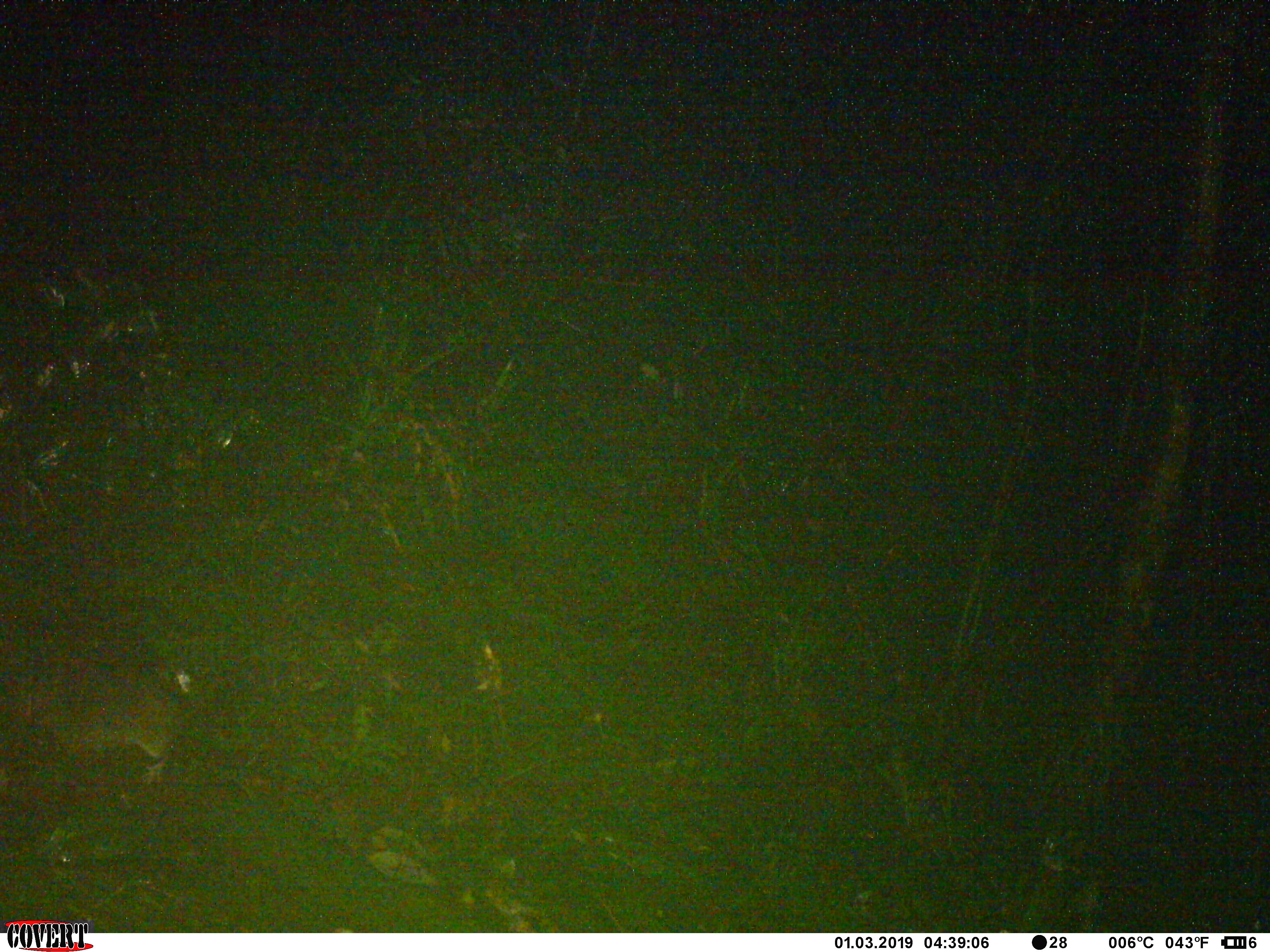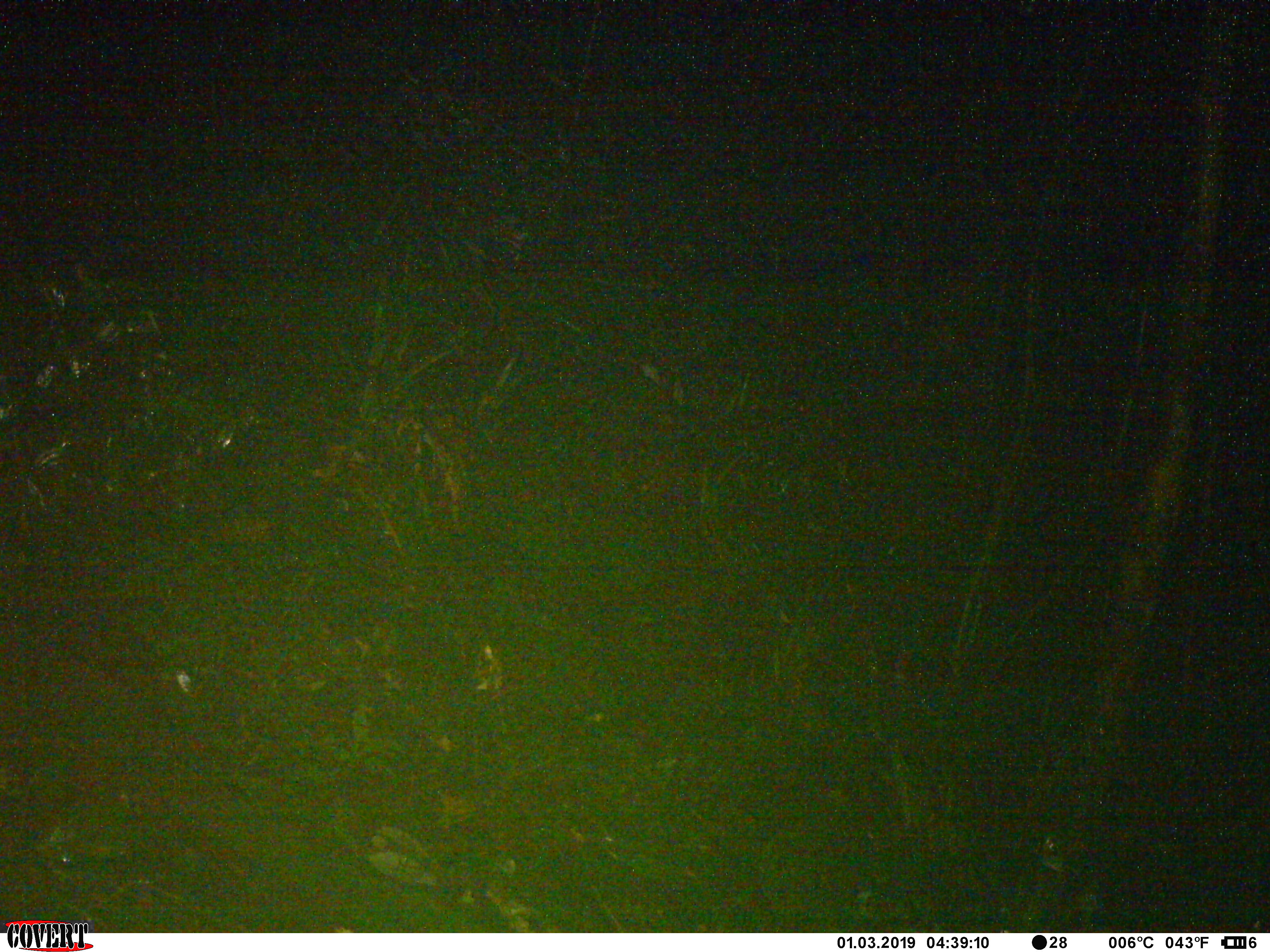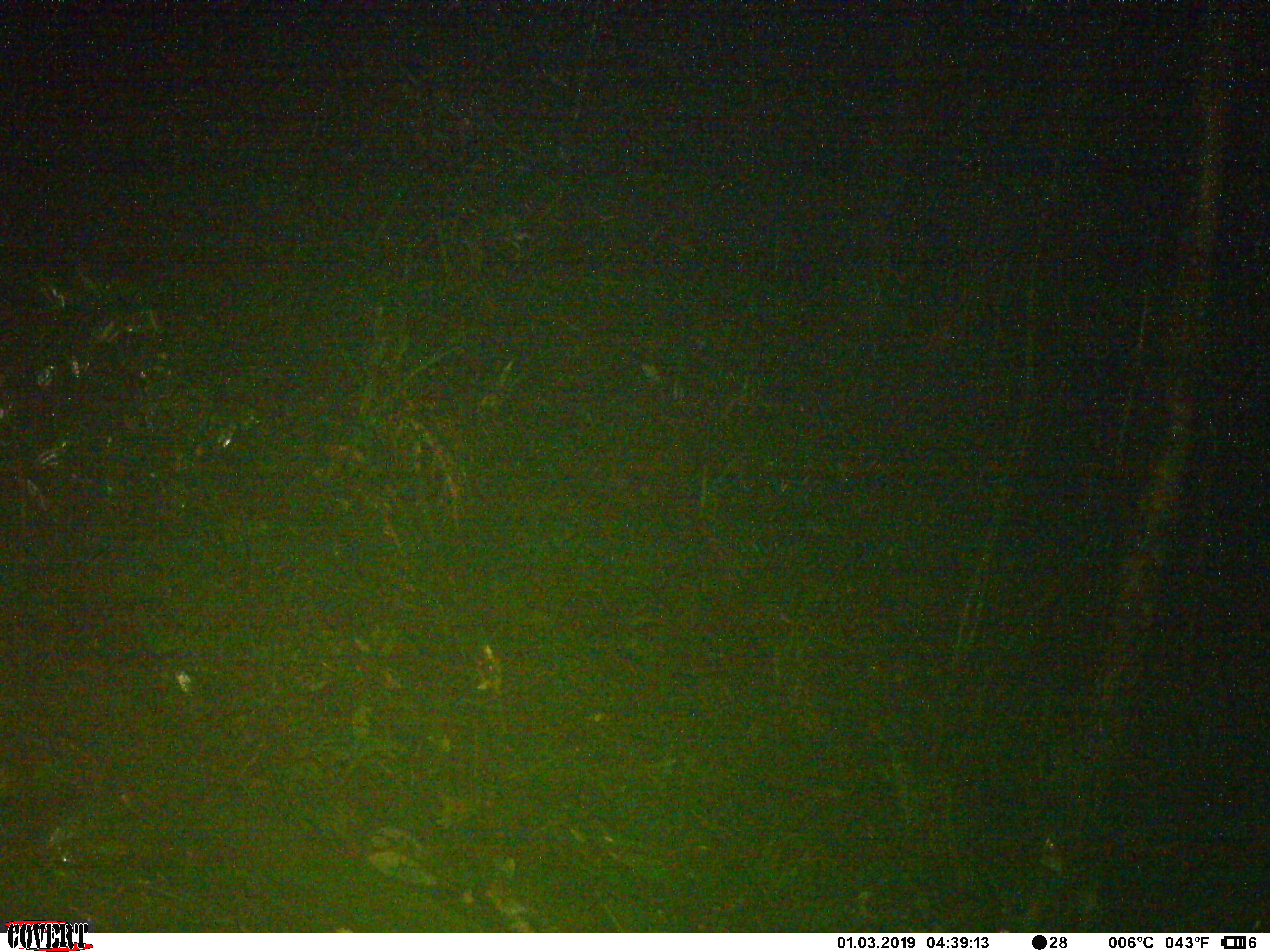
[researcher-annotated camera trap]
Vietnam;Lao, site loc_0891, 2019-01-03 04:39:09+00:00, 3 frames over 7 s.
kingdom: Animalia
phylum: Chordata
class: Mammalia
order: Rodentia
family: Muridae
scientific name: Muridae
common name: old-world mice and rats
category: unidentified murid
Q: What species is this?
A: Unidentified murid (old-world mice and rats) (Muridae).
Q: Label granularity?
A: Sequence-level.